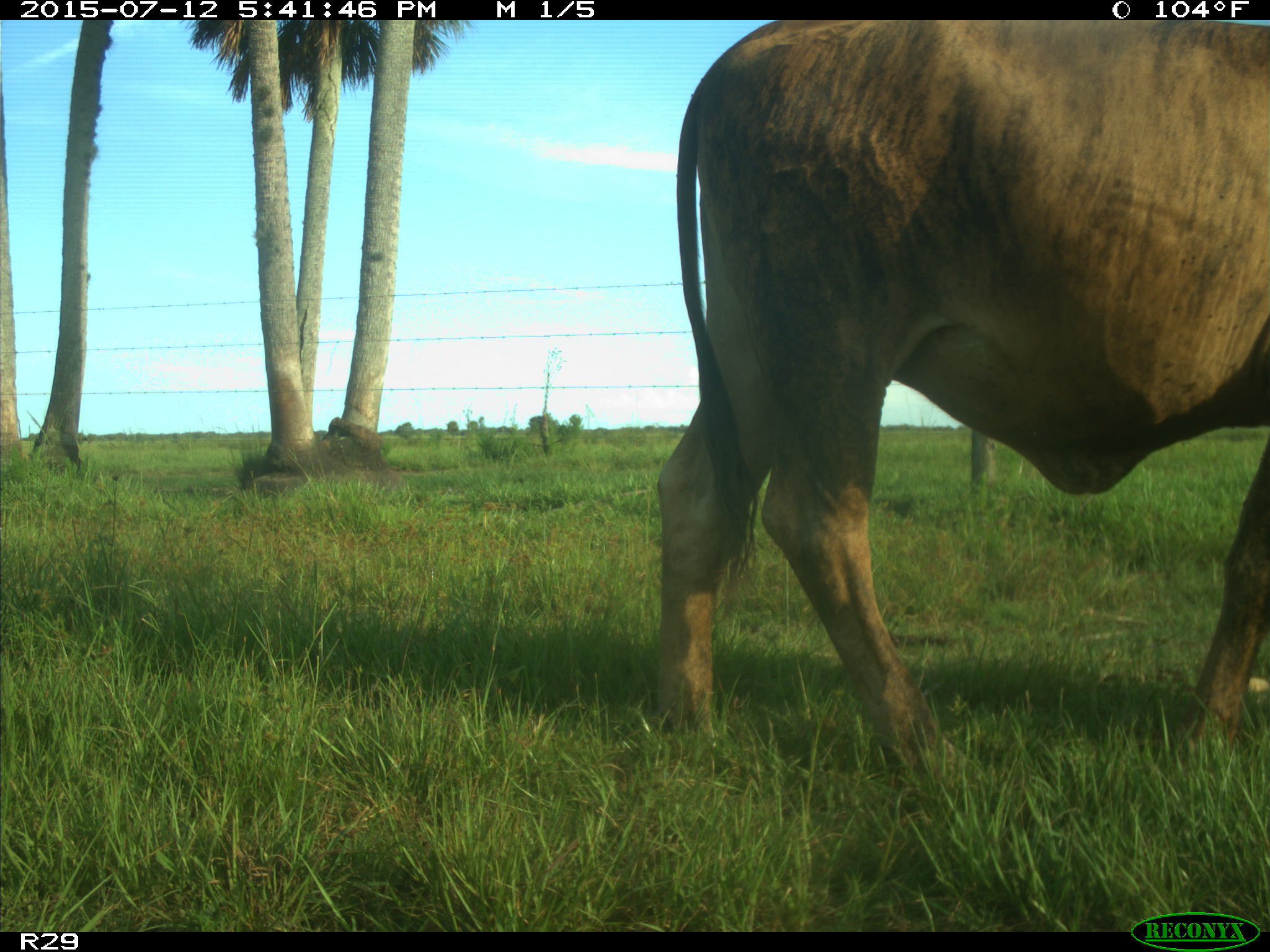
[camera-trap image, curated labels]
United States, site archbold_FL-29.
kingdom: Animalia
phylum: Chordata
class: Mammalia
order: Artiodactyla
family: Bovidae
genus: Bos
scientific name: Bos taurus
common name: domestic cow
Bos taurus (domestic cow).